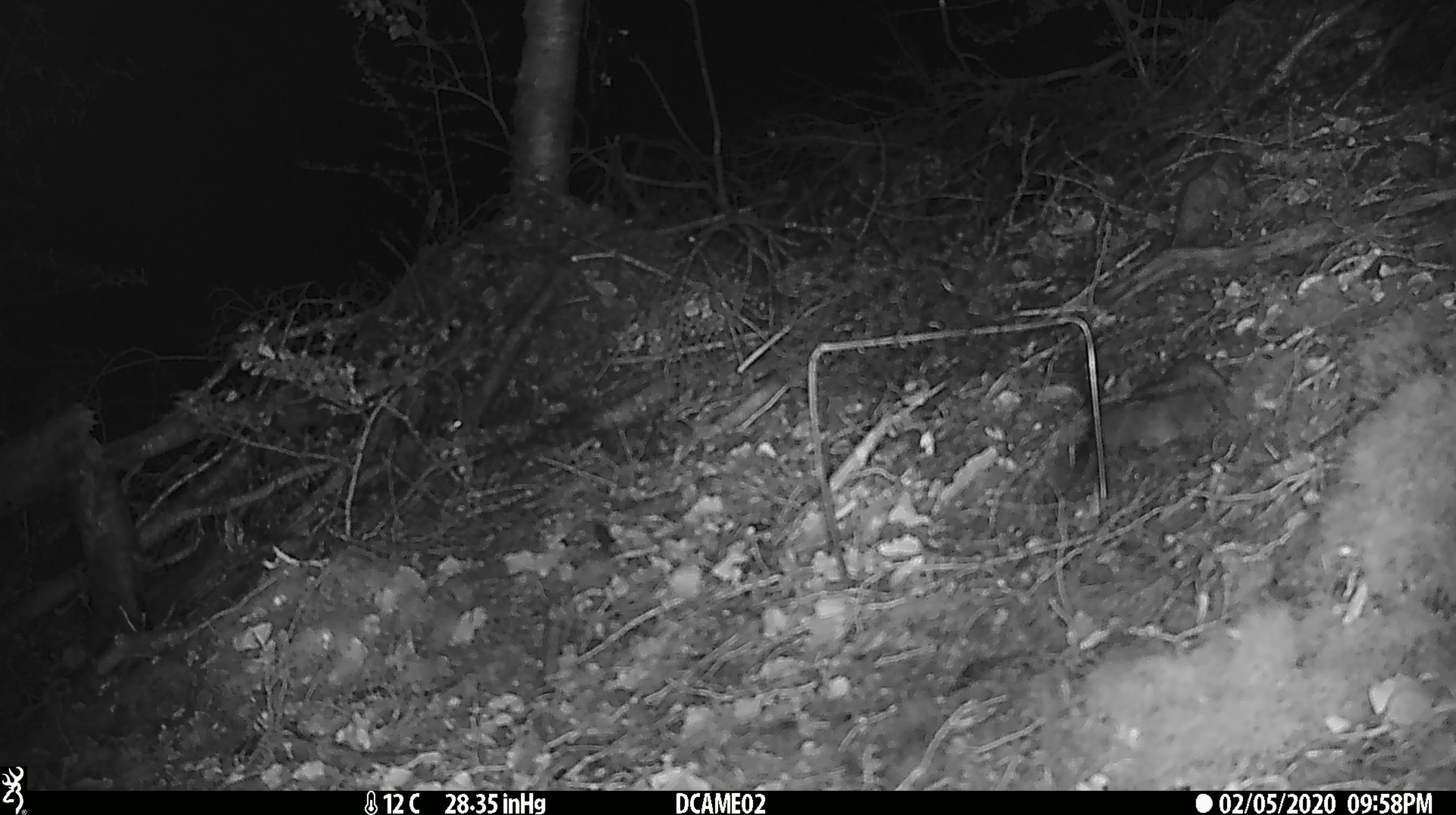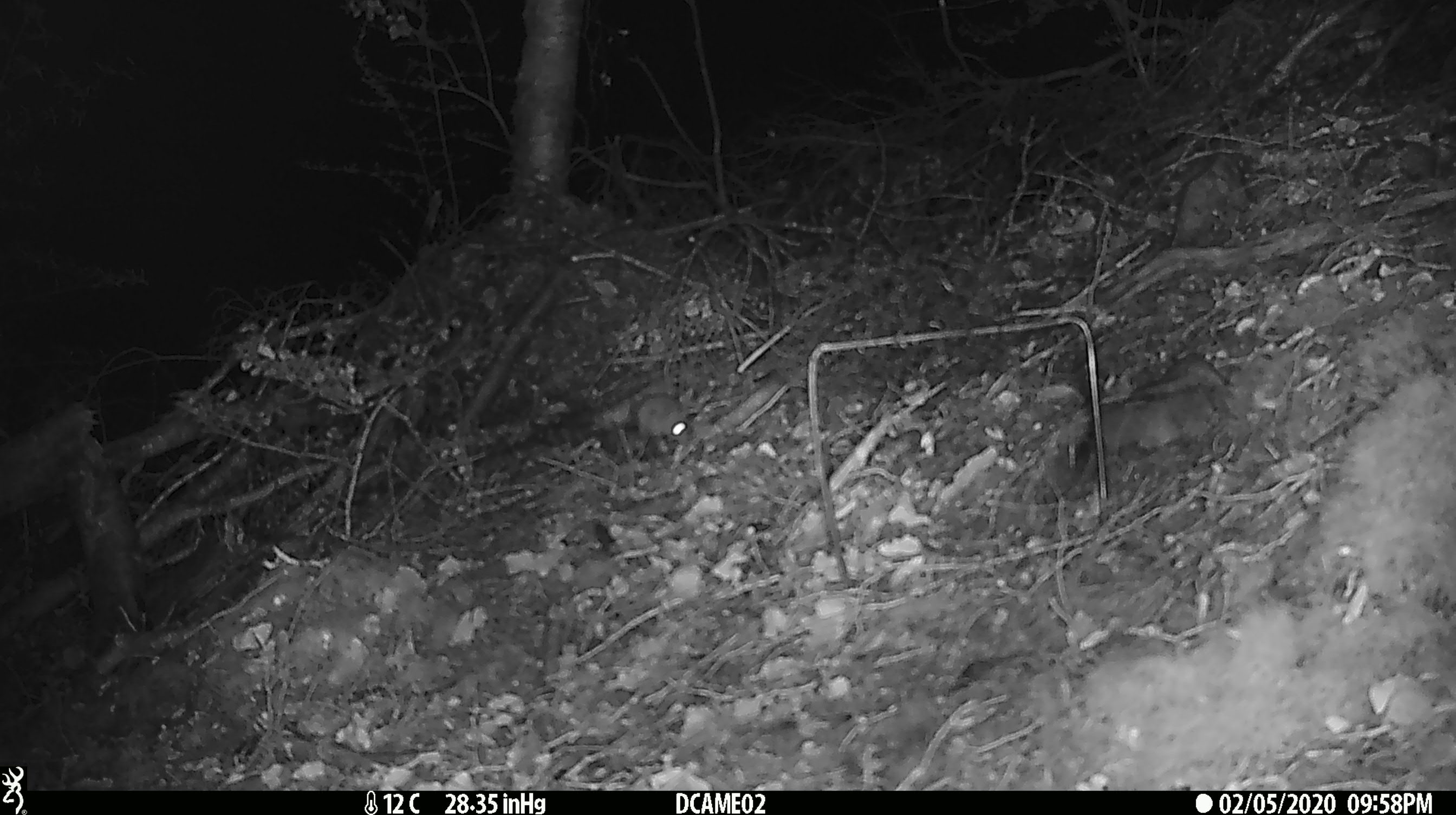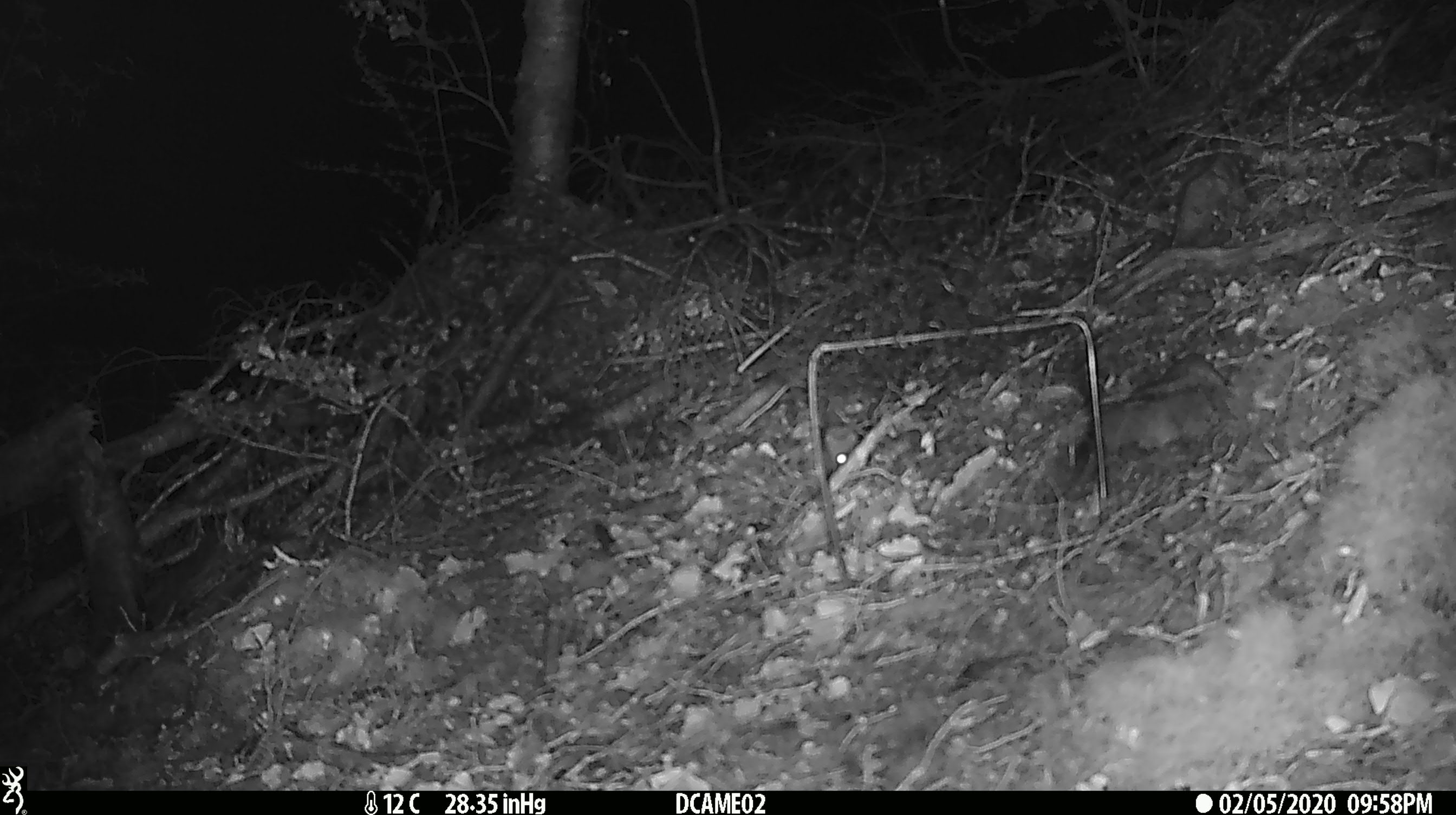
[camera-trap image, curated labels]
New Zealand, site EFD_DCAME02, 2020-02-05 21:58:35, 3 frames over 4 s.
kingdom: Animalia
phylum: Chordata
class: Mammalia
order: Rodentia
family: Muridae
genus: Mus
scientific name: Mus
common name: mouse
Mouse (Mus).